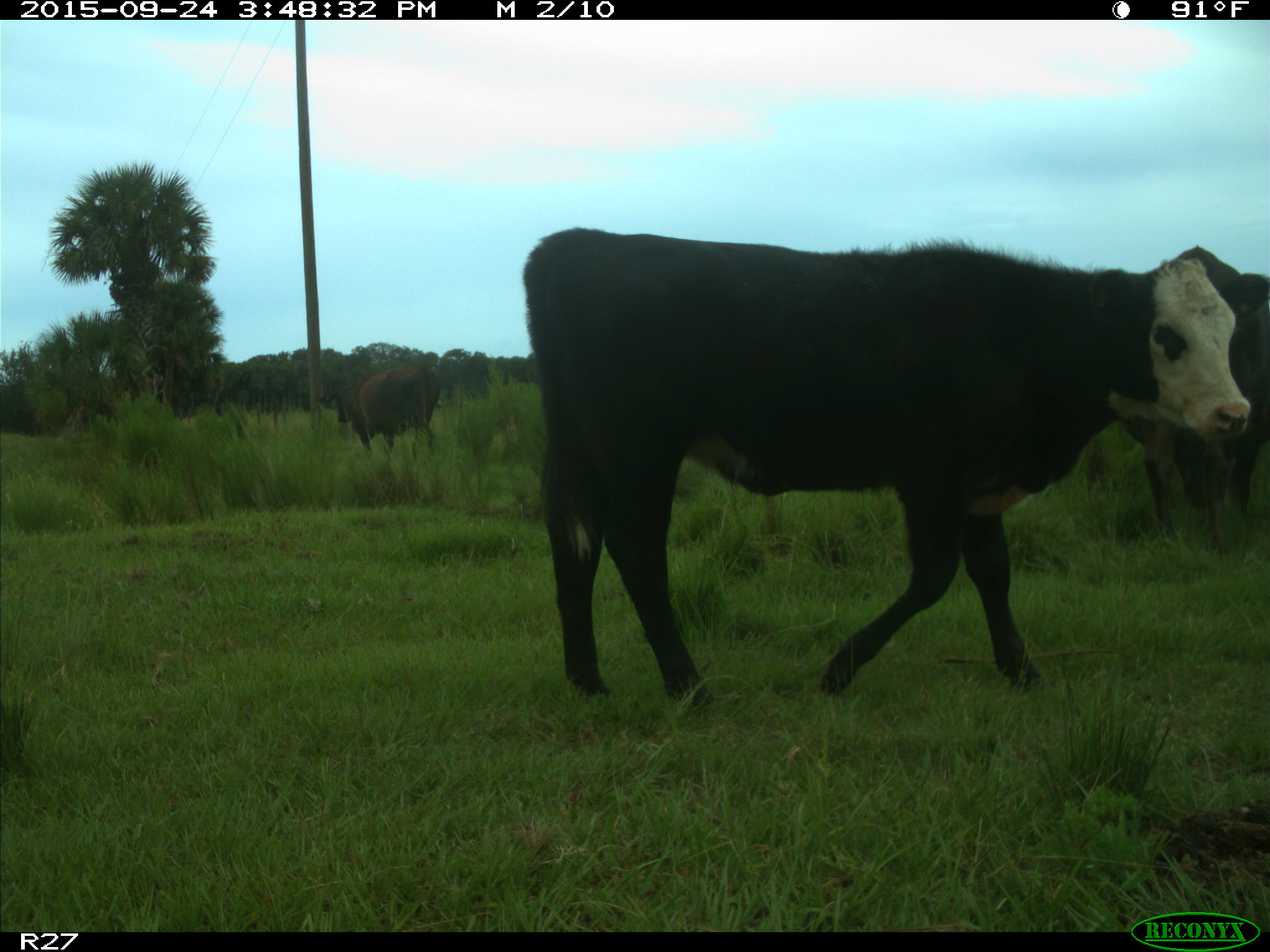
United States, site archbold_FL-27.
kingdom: Animalia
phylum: Chordata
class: Mammalia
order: Artiodactyla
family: Bovidae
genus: Bos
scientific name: Bos taurus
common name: domestic cow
Bos taurus (domestic cow).